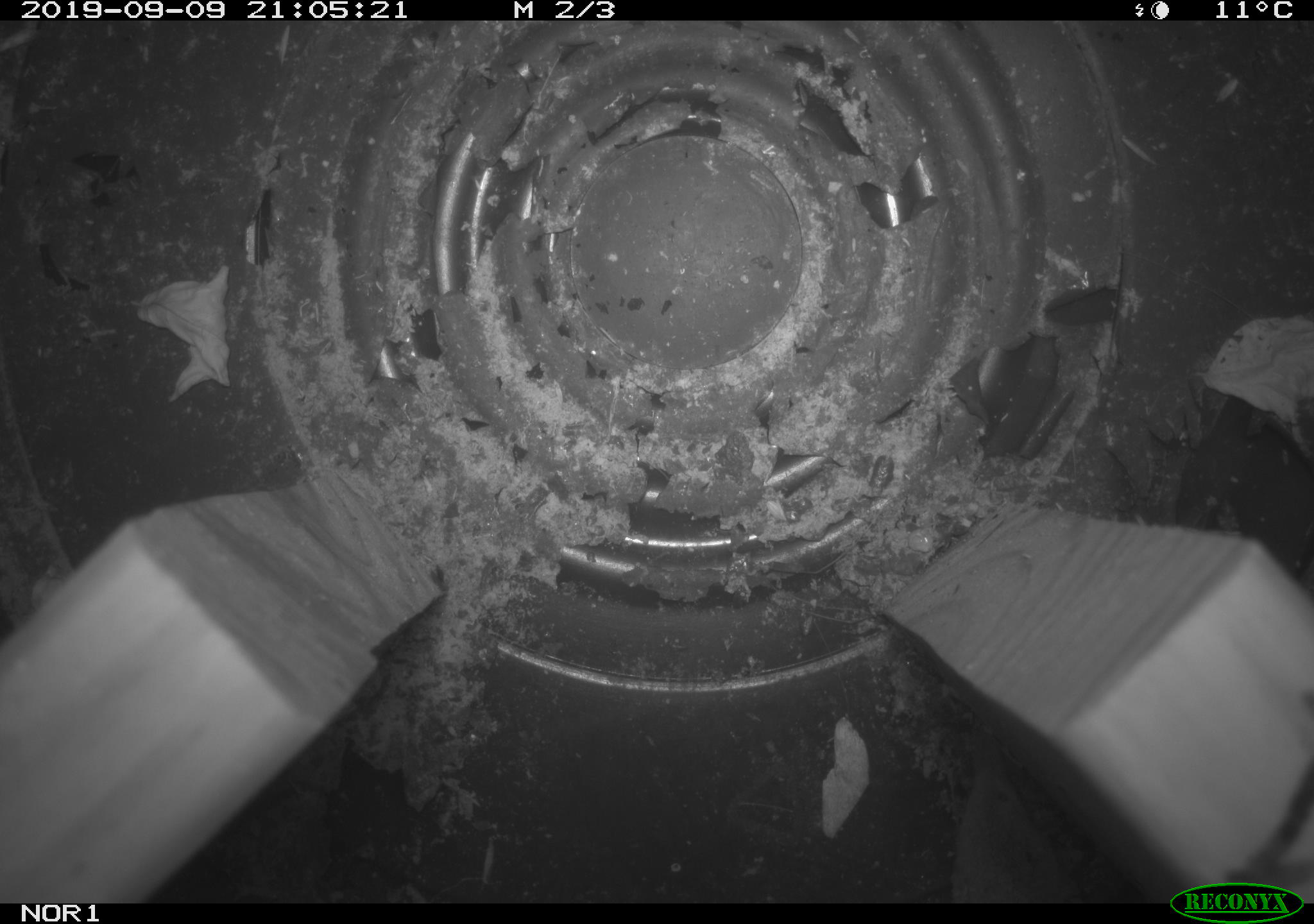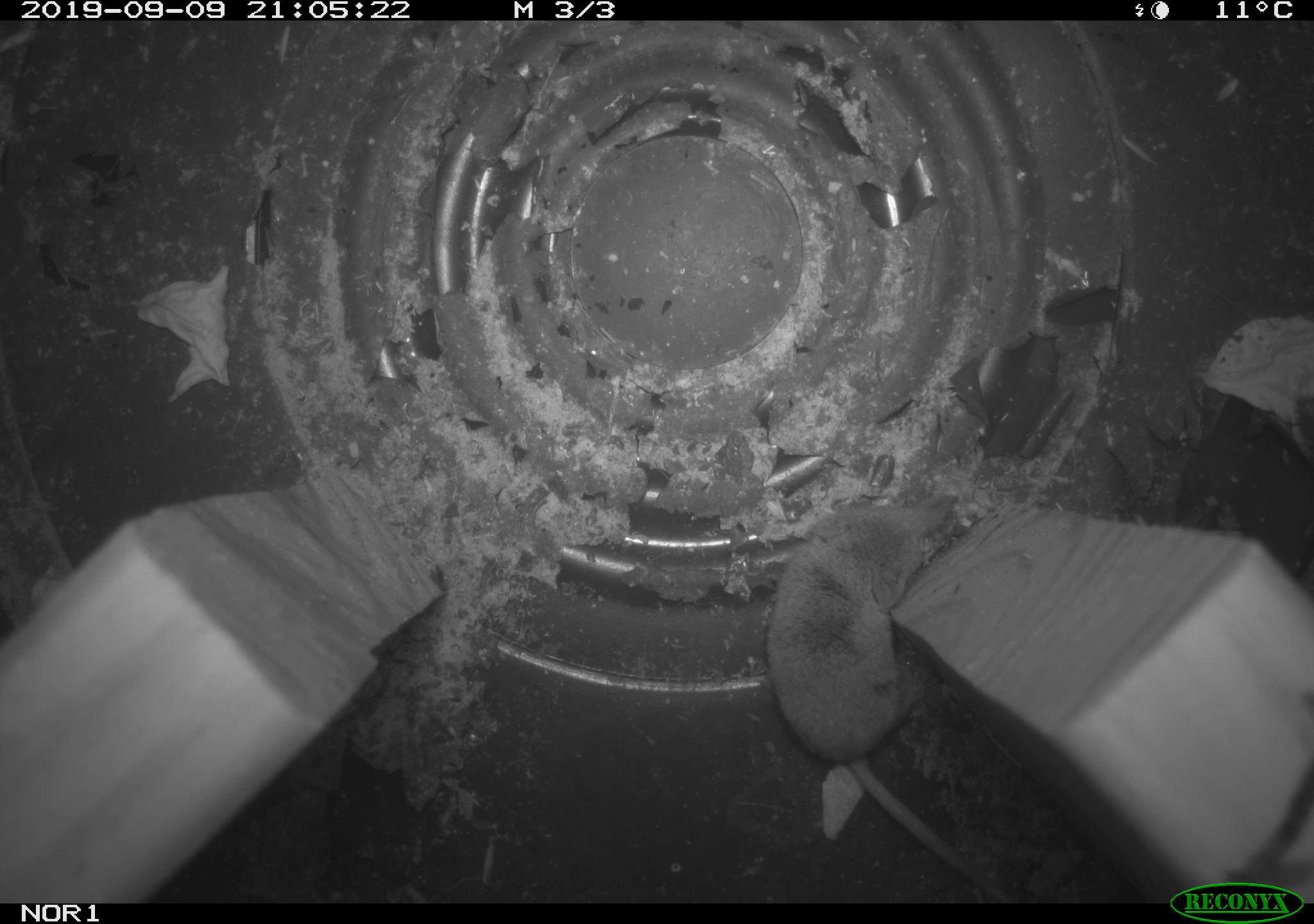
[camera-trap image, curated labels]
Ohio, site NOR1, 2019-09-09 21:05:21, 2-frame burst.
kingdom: Animalia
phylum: Chordata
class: Mammalia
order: Eulipotyphla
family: Soricidae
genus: Sorex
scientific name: Sorex cinereus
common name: masked shrew